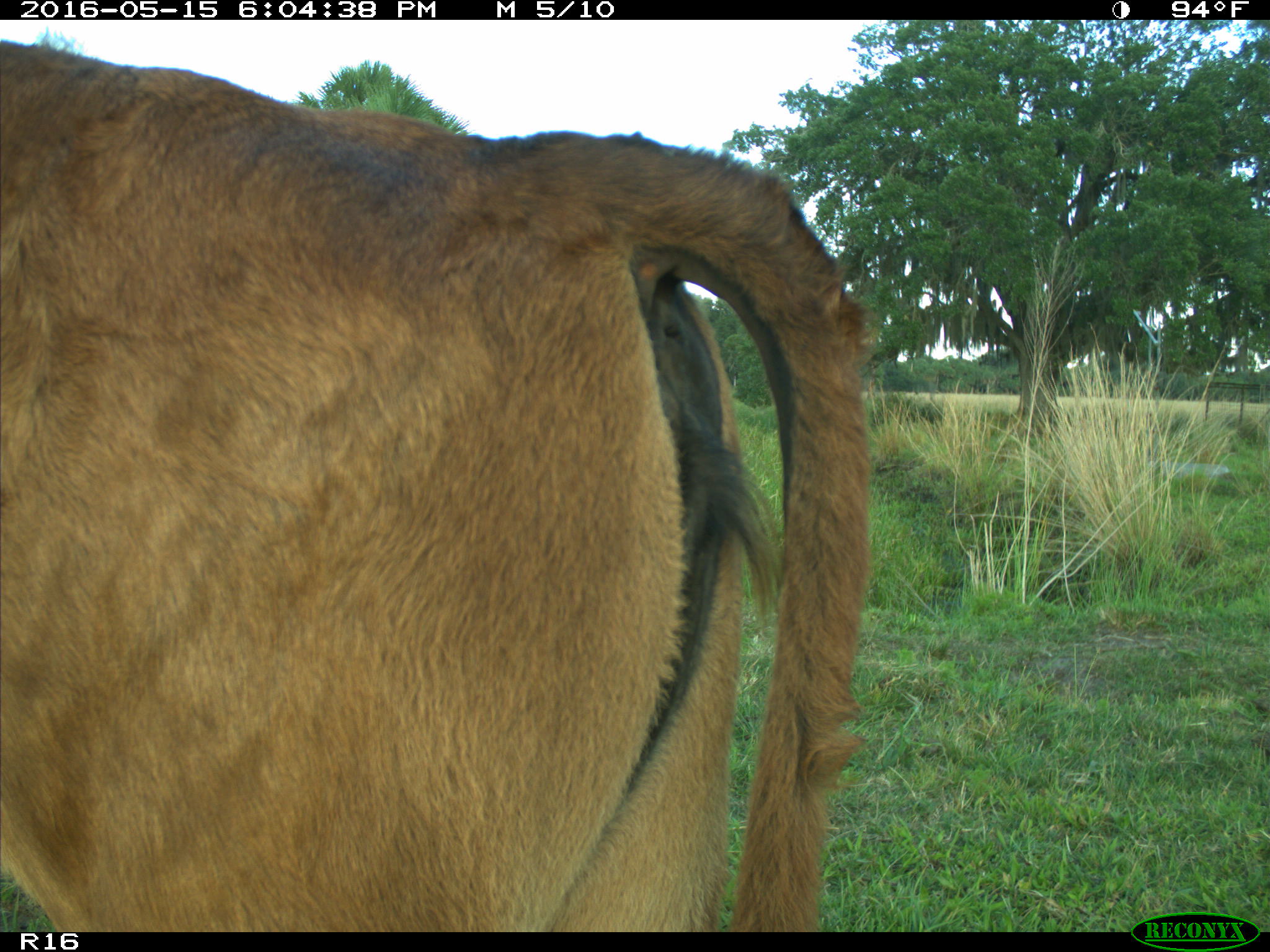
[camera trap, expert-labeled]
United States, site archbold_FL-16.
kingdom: Animalia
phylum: Chordata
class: Mammalia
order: Artiodactyla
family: Bovidae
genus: Bos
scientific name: Bos taurus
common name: domestic cow